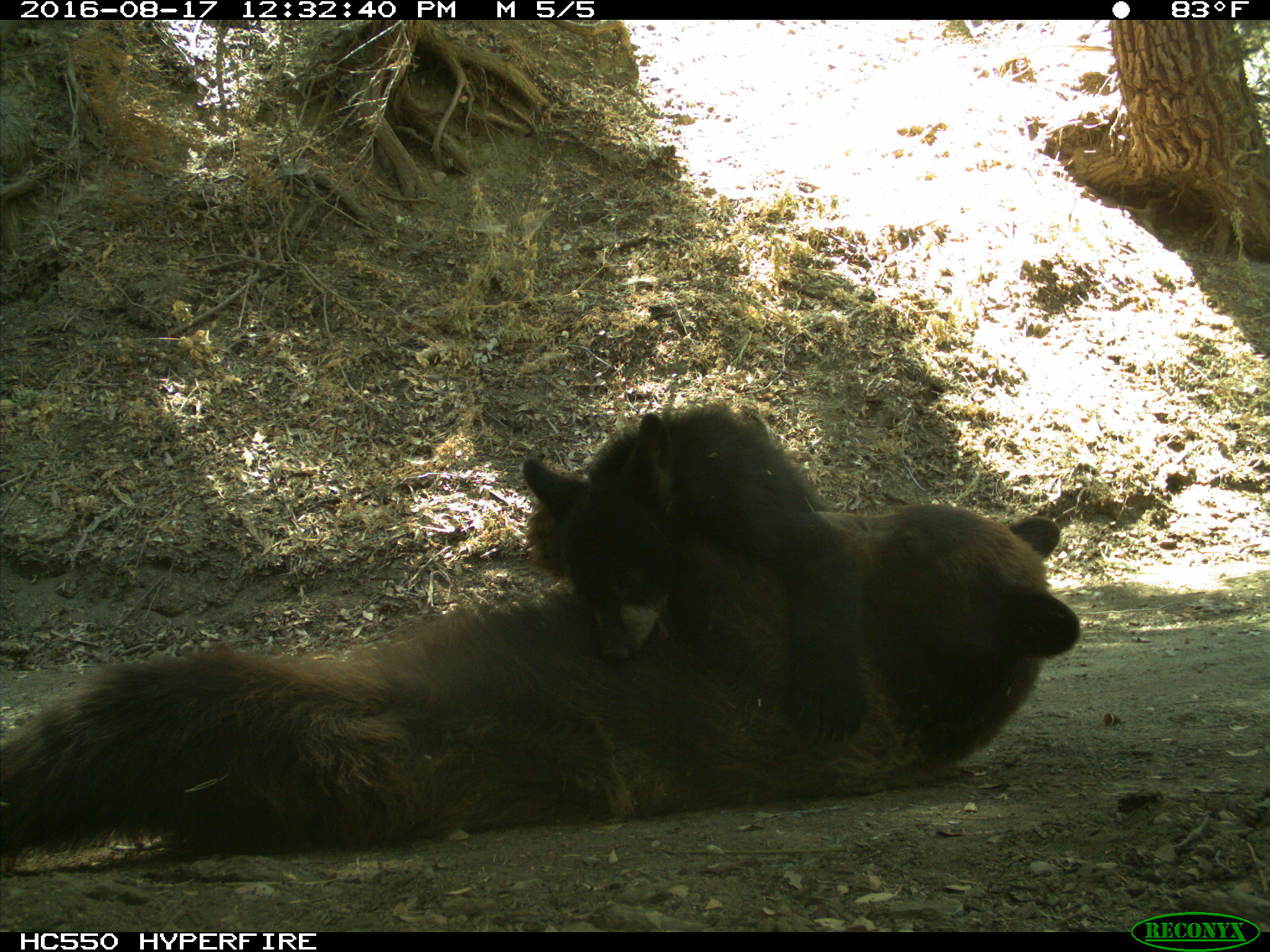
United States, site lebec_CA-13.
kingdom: Animalia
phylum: Chordata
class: Mammalia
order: Carnivora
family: Ursidae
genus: Ursus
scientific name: Ursus americanus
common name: american black bear